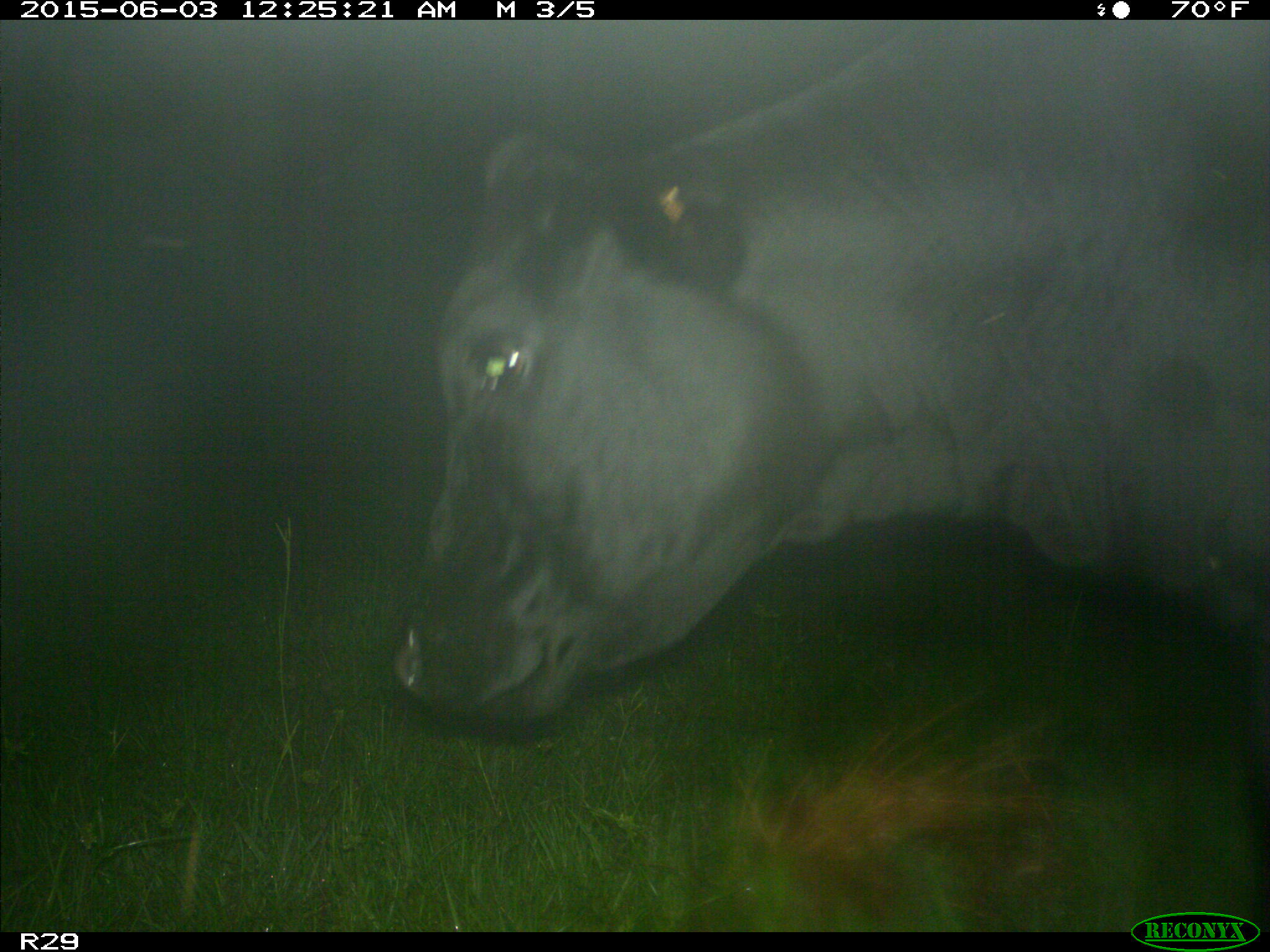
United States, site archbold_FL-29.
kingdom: Animalia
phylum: Chordata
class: Mammalia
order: Artiodactyla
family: Bovidae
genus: Bos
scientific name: Bos taurus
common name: domestic cow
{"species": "Bos taurus (domestic cow)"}